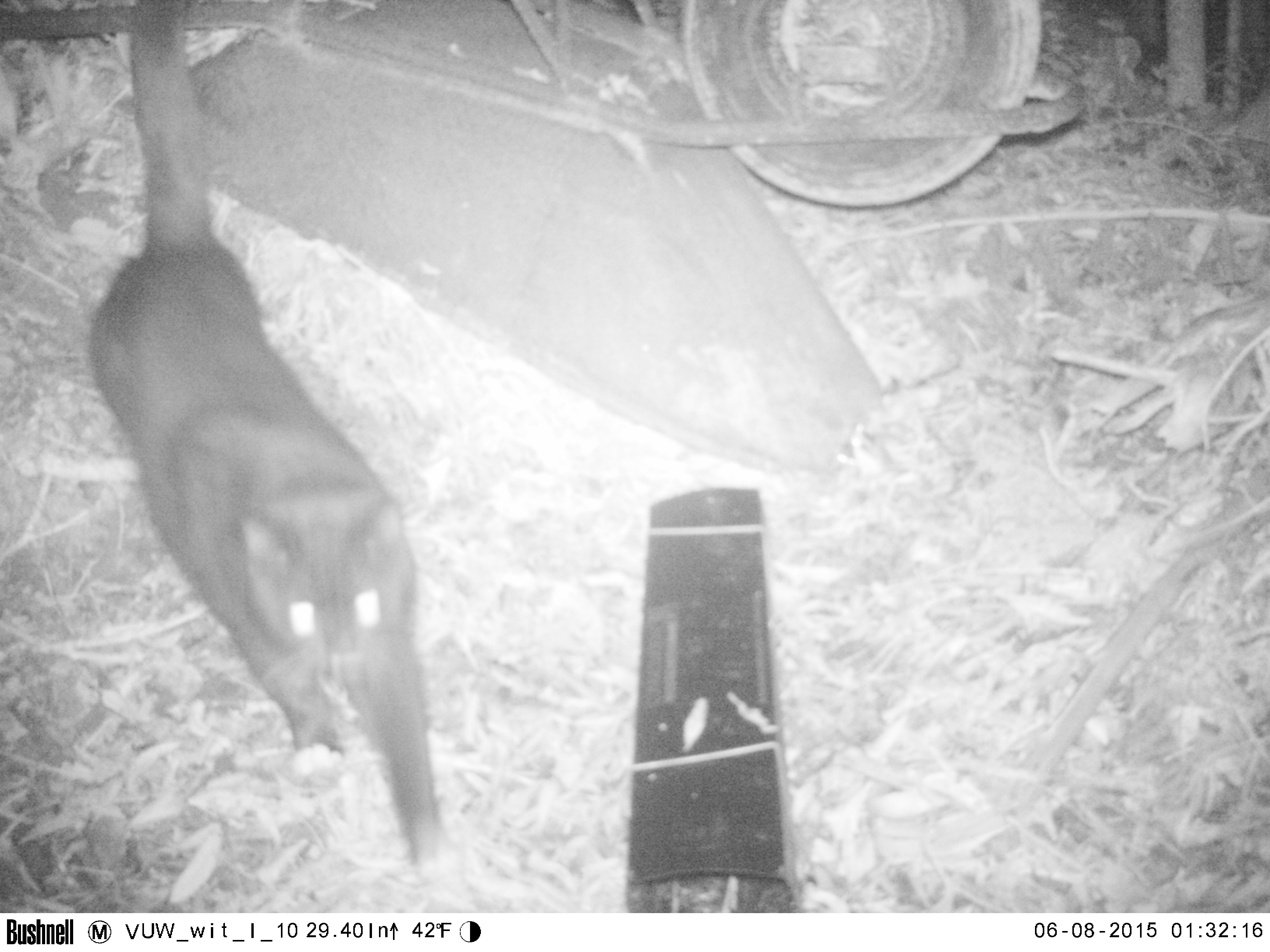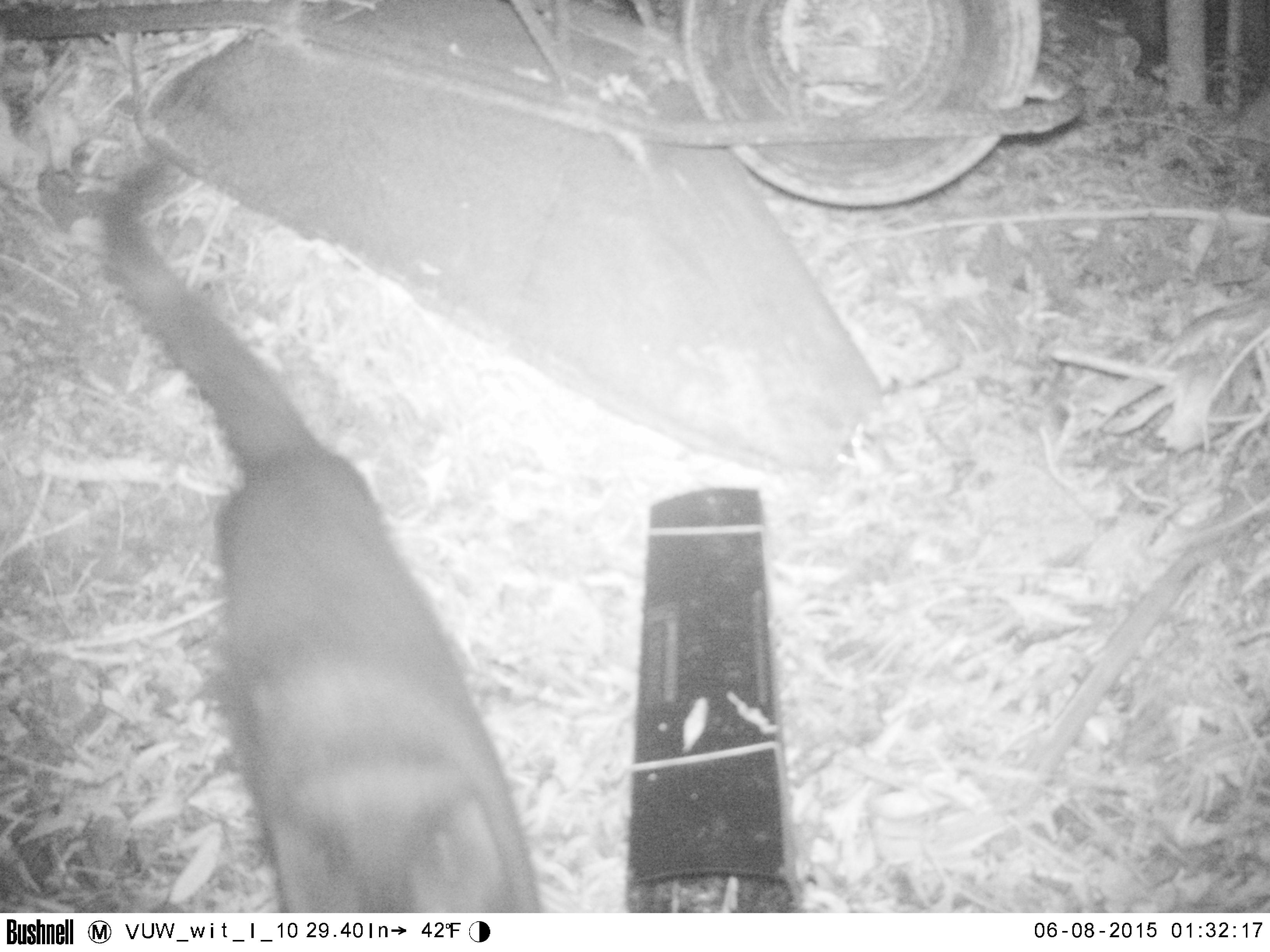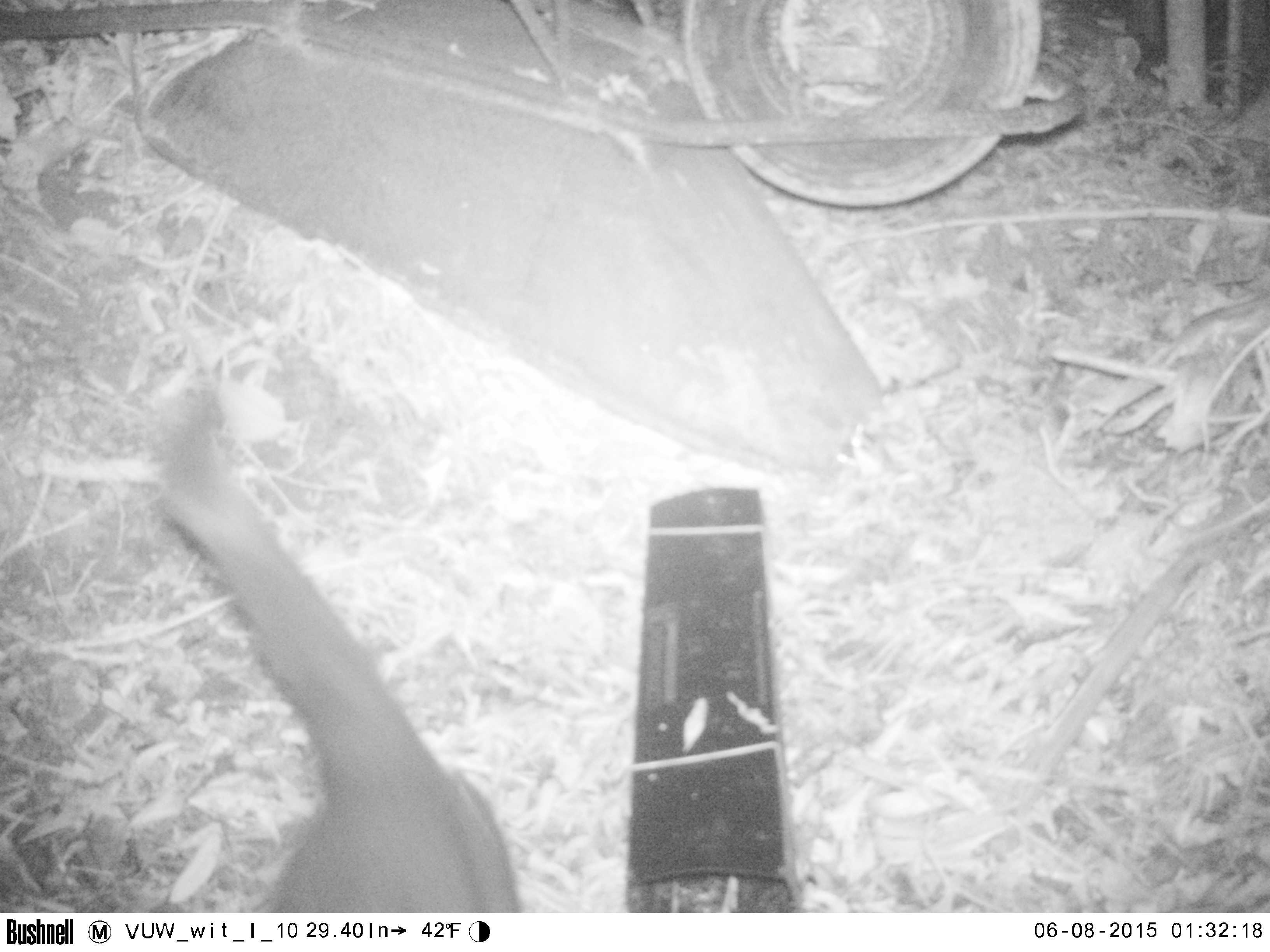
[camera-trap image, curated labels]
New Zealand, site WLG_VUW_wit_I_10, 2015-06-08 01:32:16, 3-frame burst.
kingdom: Animalia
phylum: Chordata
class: Mammalia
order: Carnivora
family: Felidae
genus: Felis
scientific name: Felis catus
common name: domestic cat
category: cat